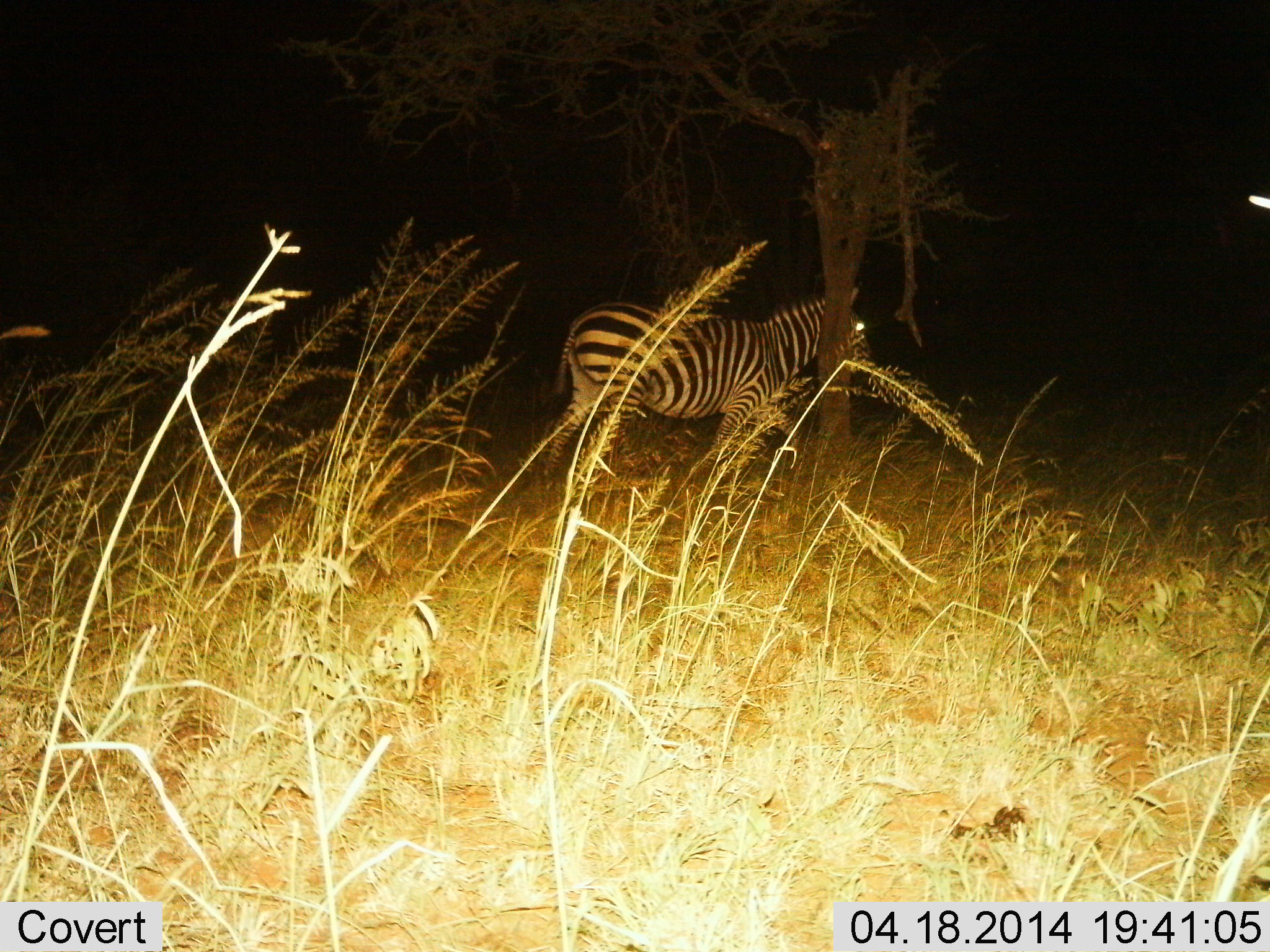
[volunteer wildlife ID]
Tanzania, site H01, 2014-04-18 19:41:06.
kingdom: Animalia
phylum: Chordata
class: Mammalia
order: Perissodactyla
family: Equidae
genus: Equus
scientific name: Equus quagga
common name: plains zebra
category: zebra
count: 1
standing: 50%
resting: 0%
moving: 50%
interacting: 0%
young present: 0%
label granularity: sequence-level